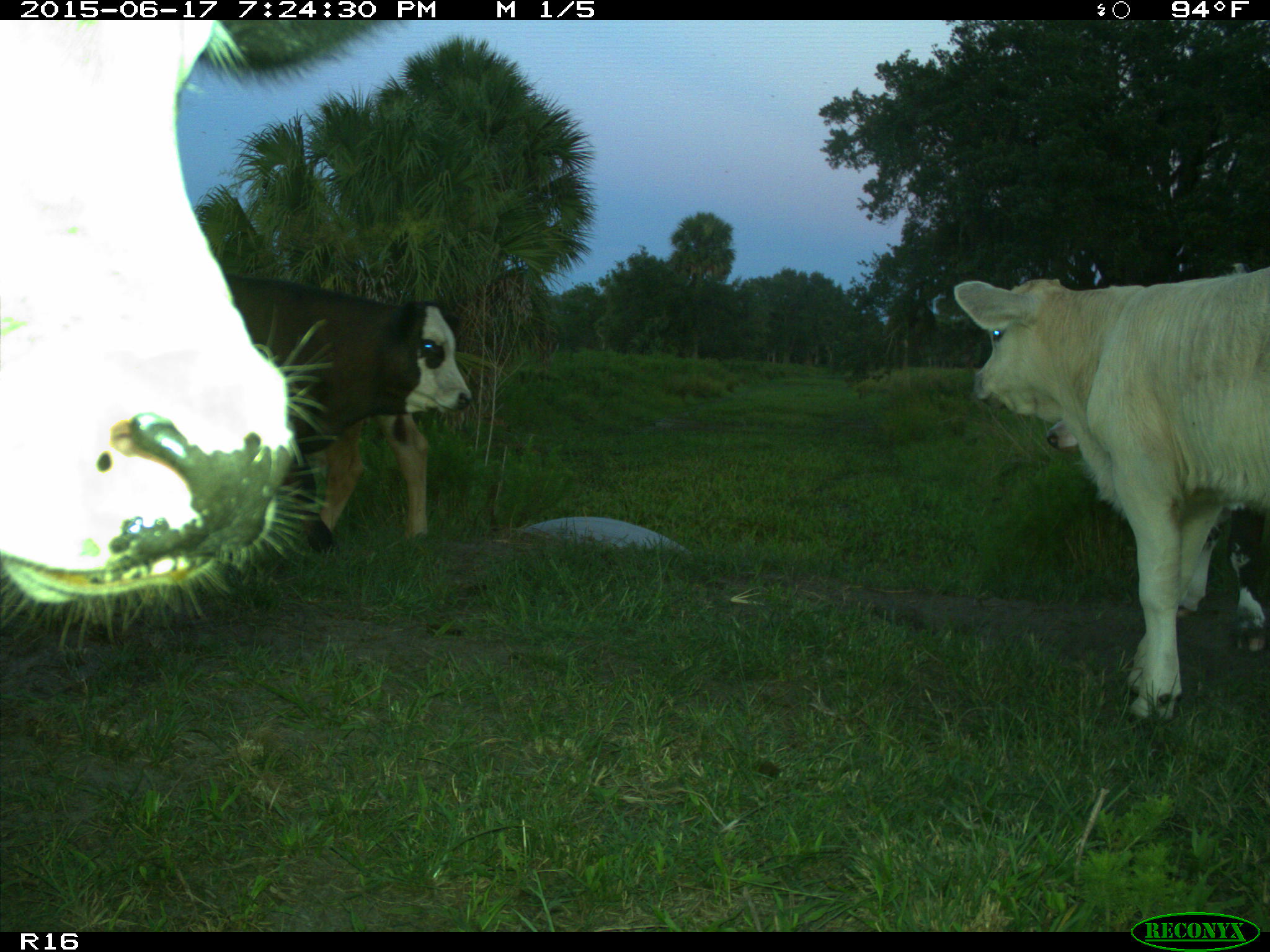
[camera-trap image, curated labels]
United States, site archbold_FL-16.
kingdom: Animalia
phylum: Chordata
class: Mammalia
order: Artiodactyla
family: Bovidae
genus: Bos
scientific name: Bos taurus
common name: domestic cow